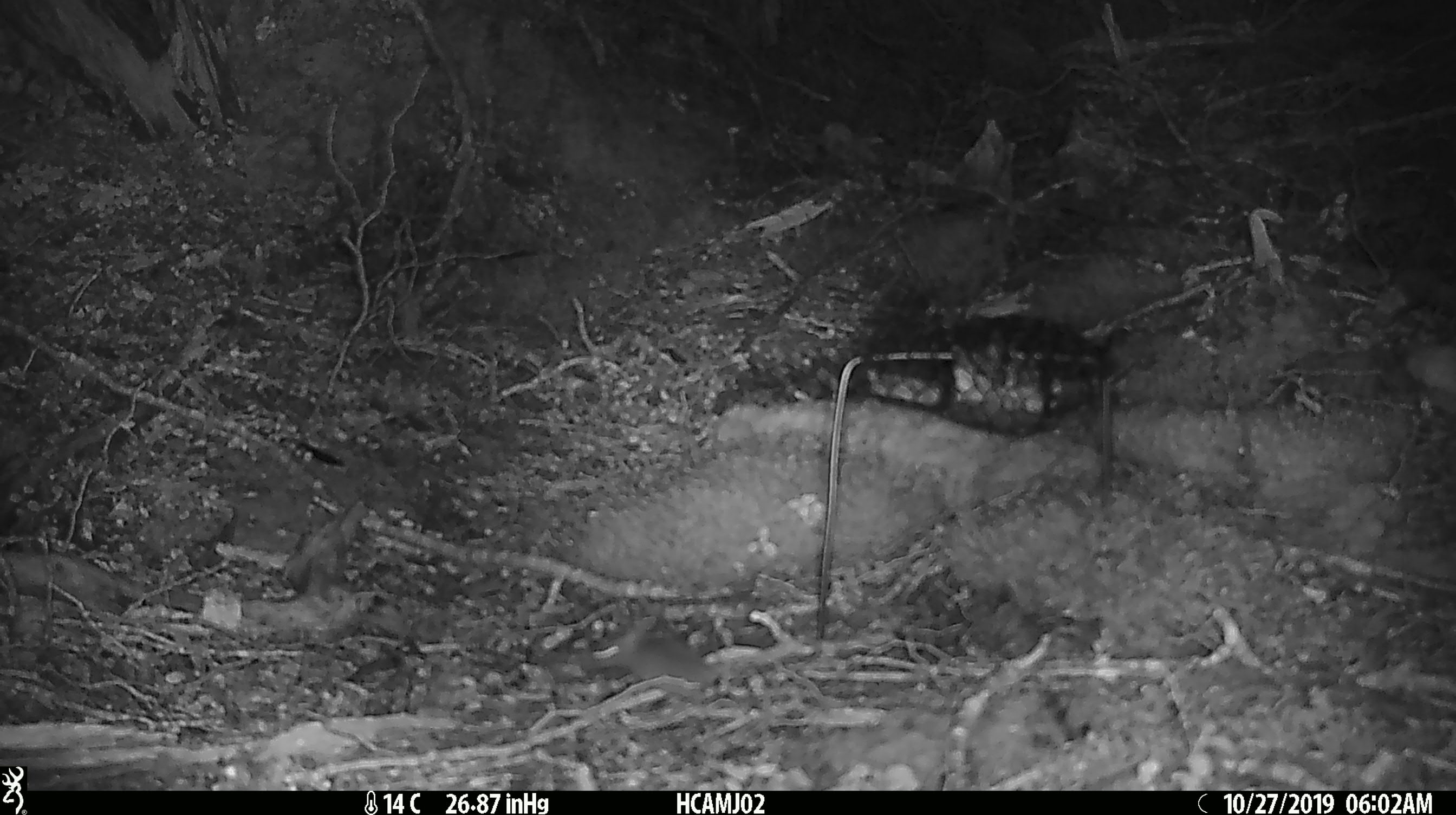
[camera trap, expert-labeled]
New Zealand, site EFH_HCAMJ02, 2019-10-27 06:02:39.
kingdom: Animalia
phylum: Chordata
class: Mammalia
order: Rodentia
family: Muridae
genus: Mus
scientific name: Mus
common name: mouse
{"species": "mouse (Mus)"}